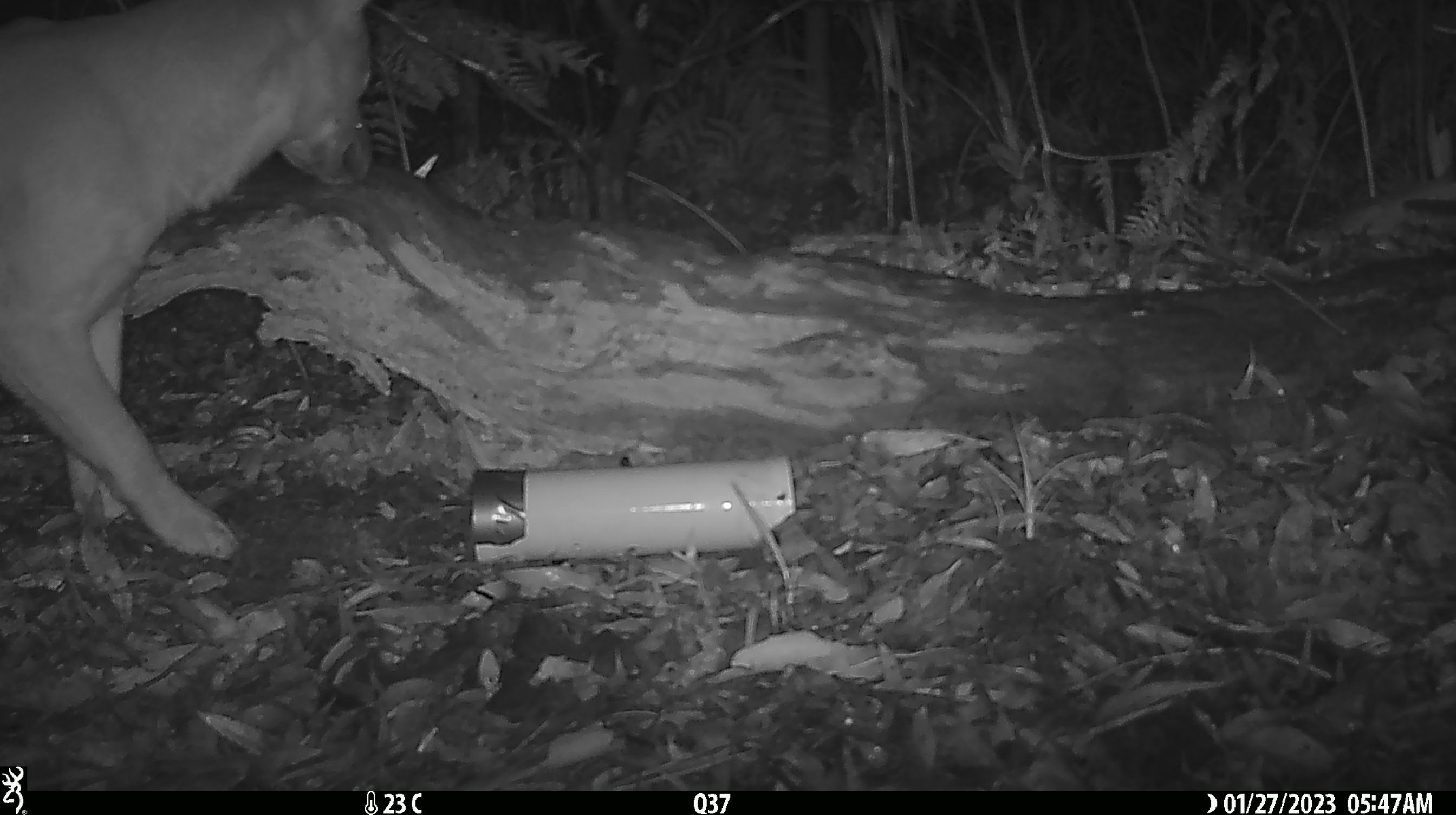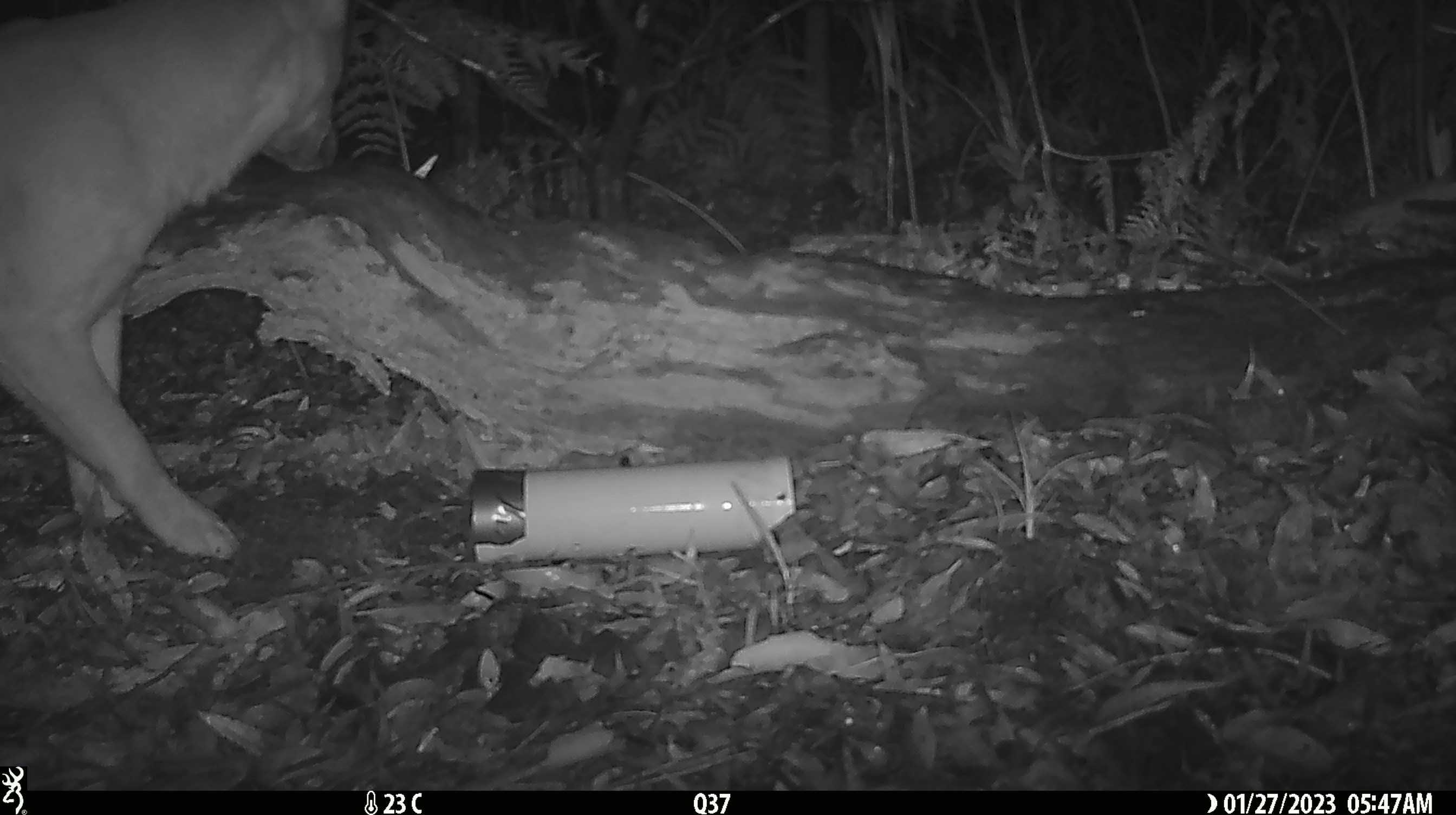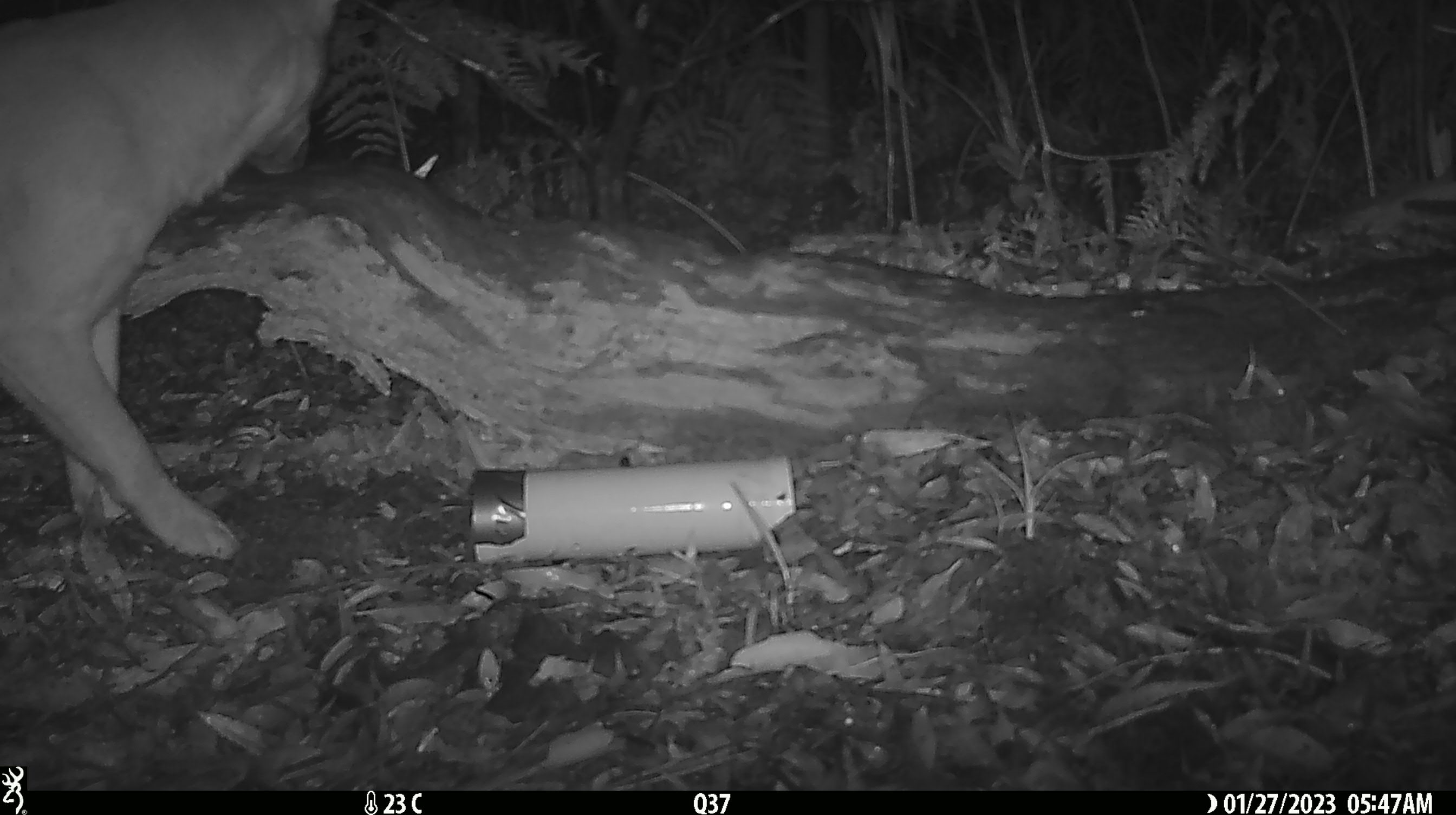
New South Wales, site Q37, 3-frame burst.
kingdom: Animalia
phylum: Chordata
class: Mammalia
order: Carnivora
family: Canidae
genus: Canis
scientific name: Canis familiaris dingo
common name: dingo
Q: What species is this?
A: Dingo (Canis familiaris dingo).